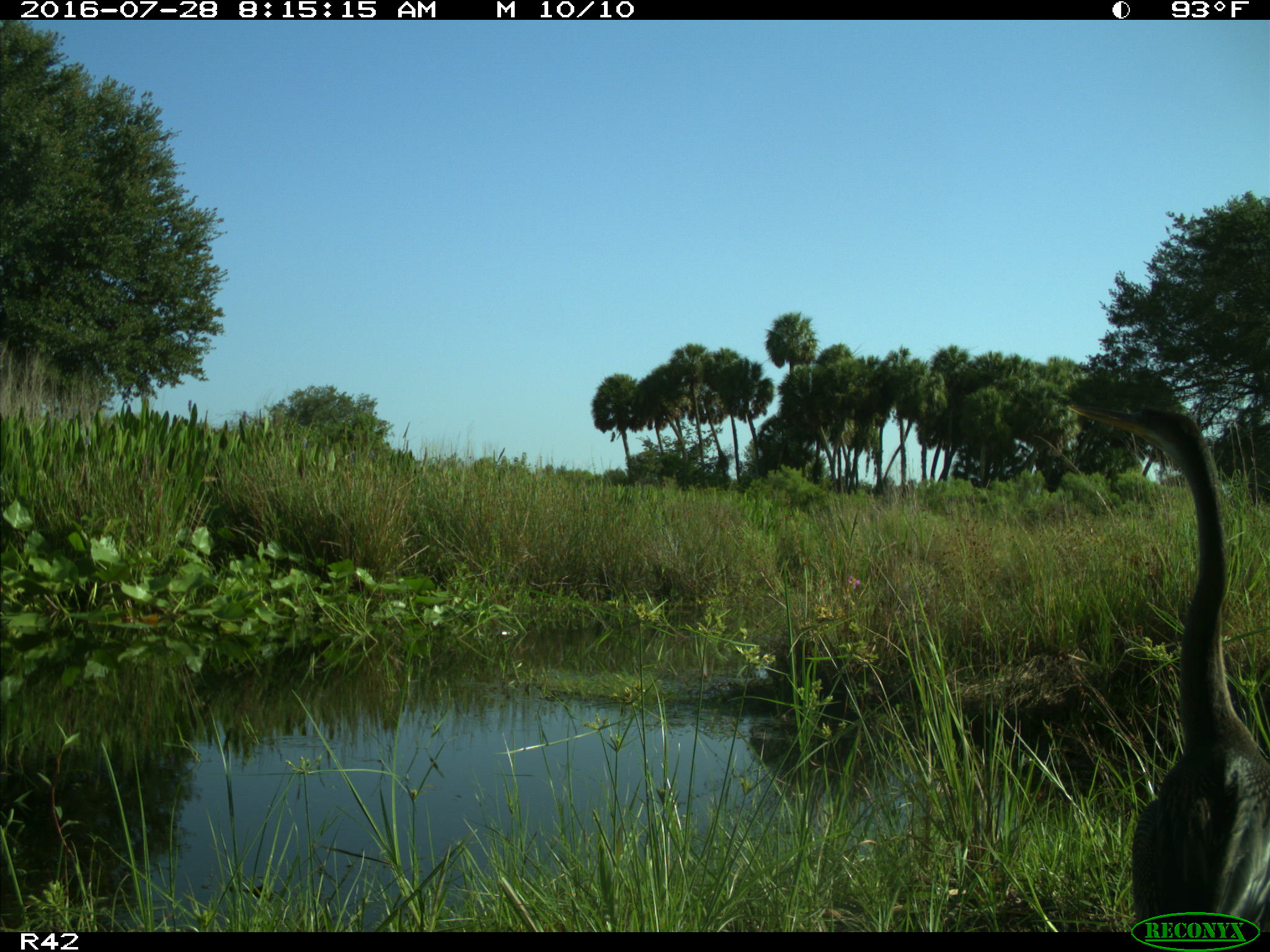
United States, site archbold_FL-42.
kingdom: Animalia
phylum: Chordata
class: Aves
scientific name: Aves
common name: birds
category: unidentified bird